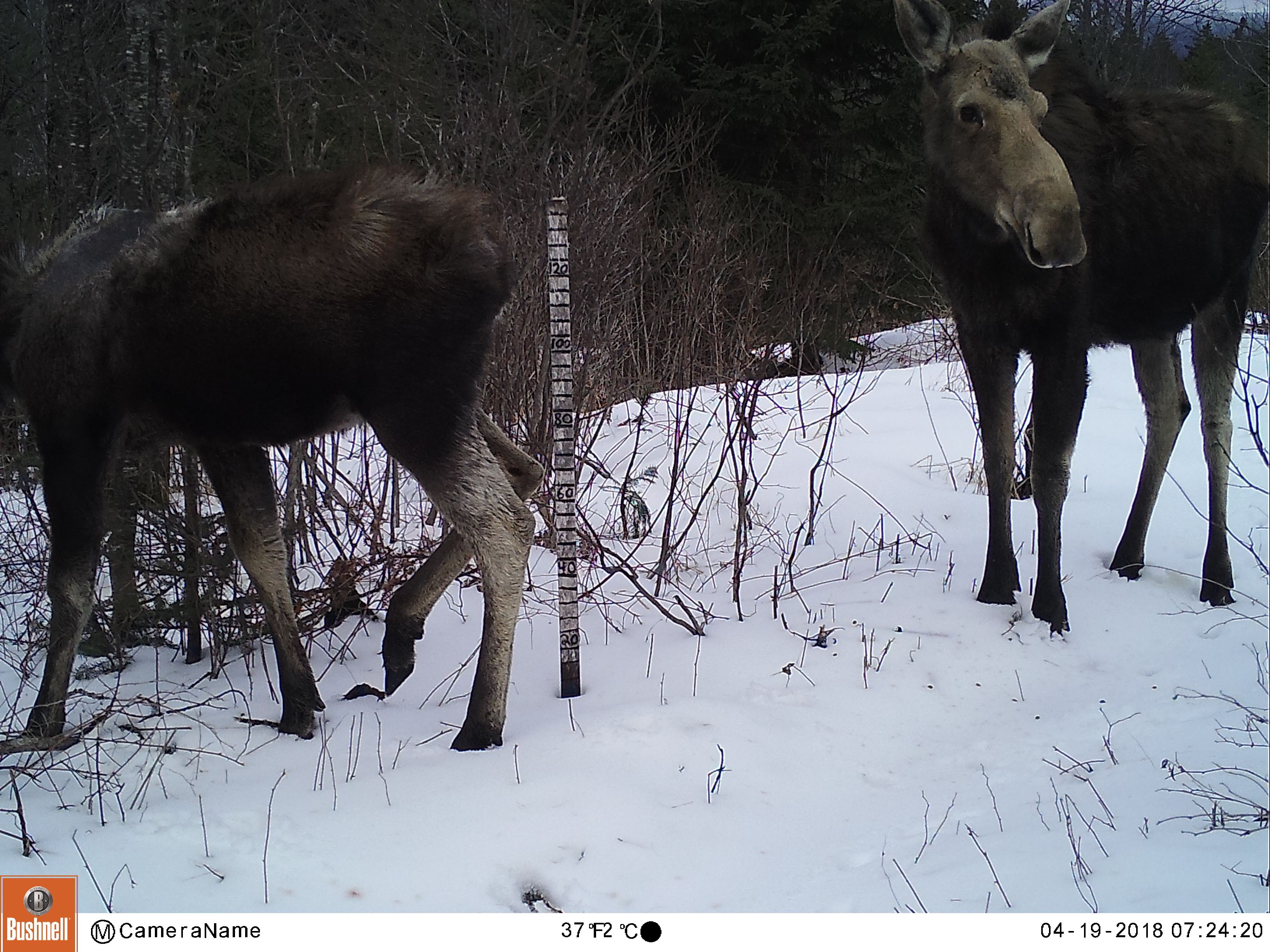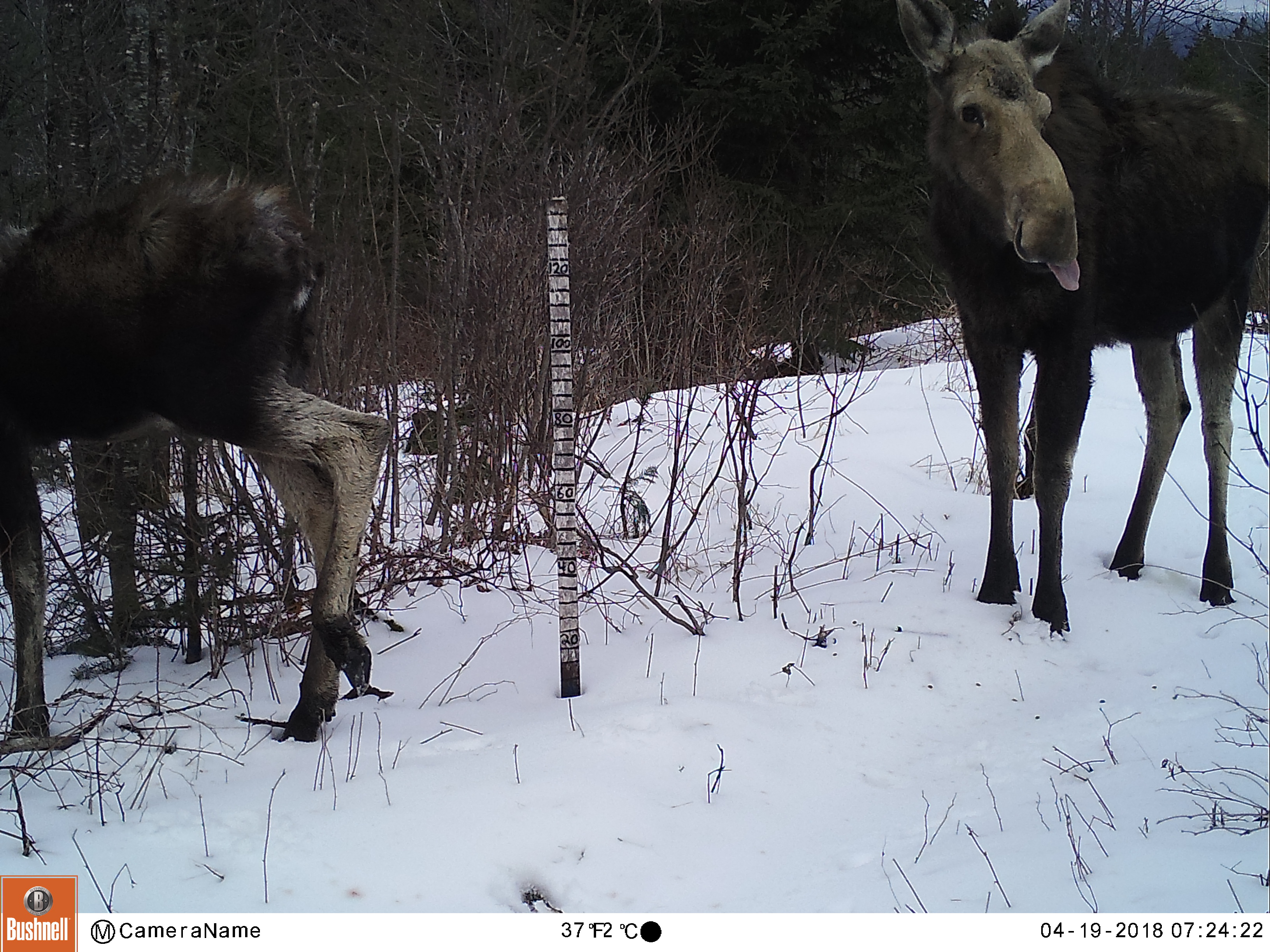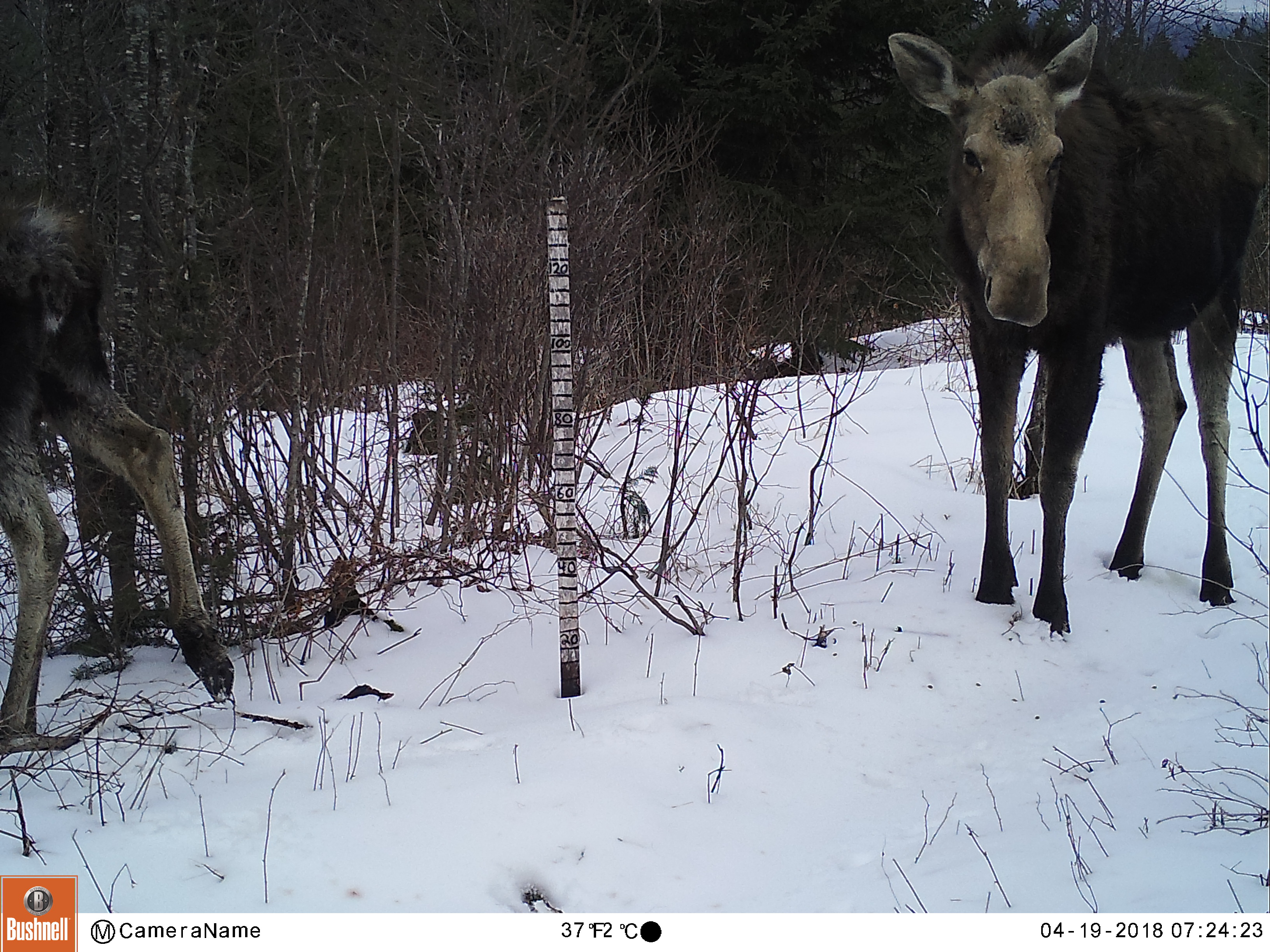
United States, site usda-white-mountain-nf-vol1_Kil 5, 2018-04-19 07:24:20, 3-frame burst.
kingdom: Animalia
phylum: Chordata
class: Mammalia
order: Artiodactyla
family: Cervidae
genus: Alces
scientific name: Alces alces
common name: moose